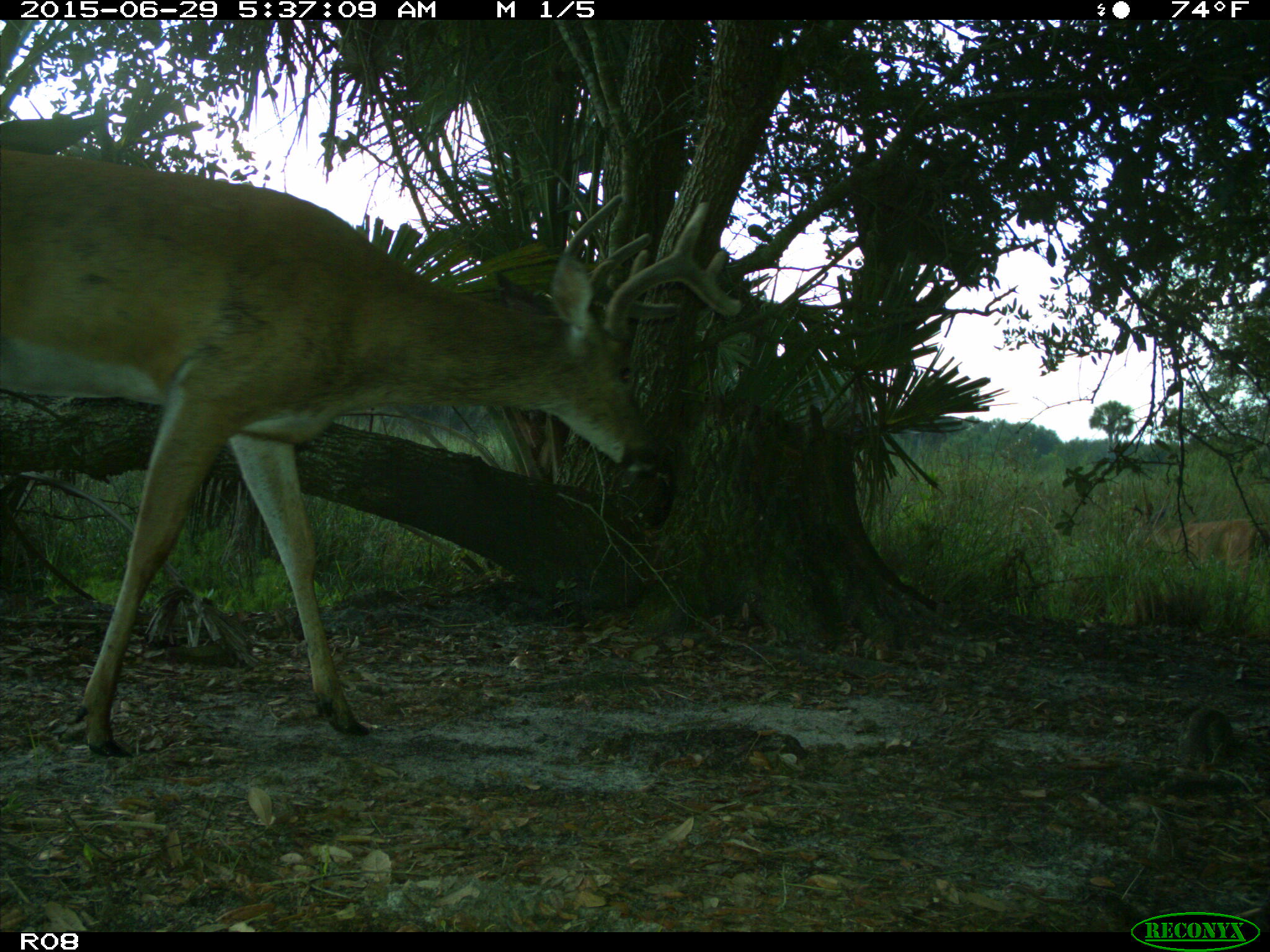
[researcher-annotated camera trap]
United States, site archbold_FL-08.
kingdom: Animalia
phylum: Chordata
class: Mammalia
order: Artiodactyla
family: Cervidae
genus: Odocoileus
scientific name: Odocoileus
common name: deer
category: unidentified deer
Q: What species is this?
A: Unidentified deer (deer) (Odocoileus).